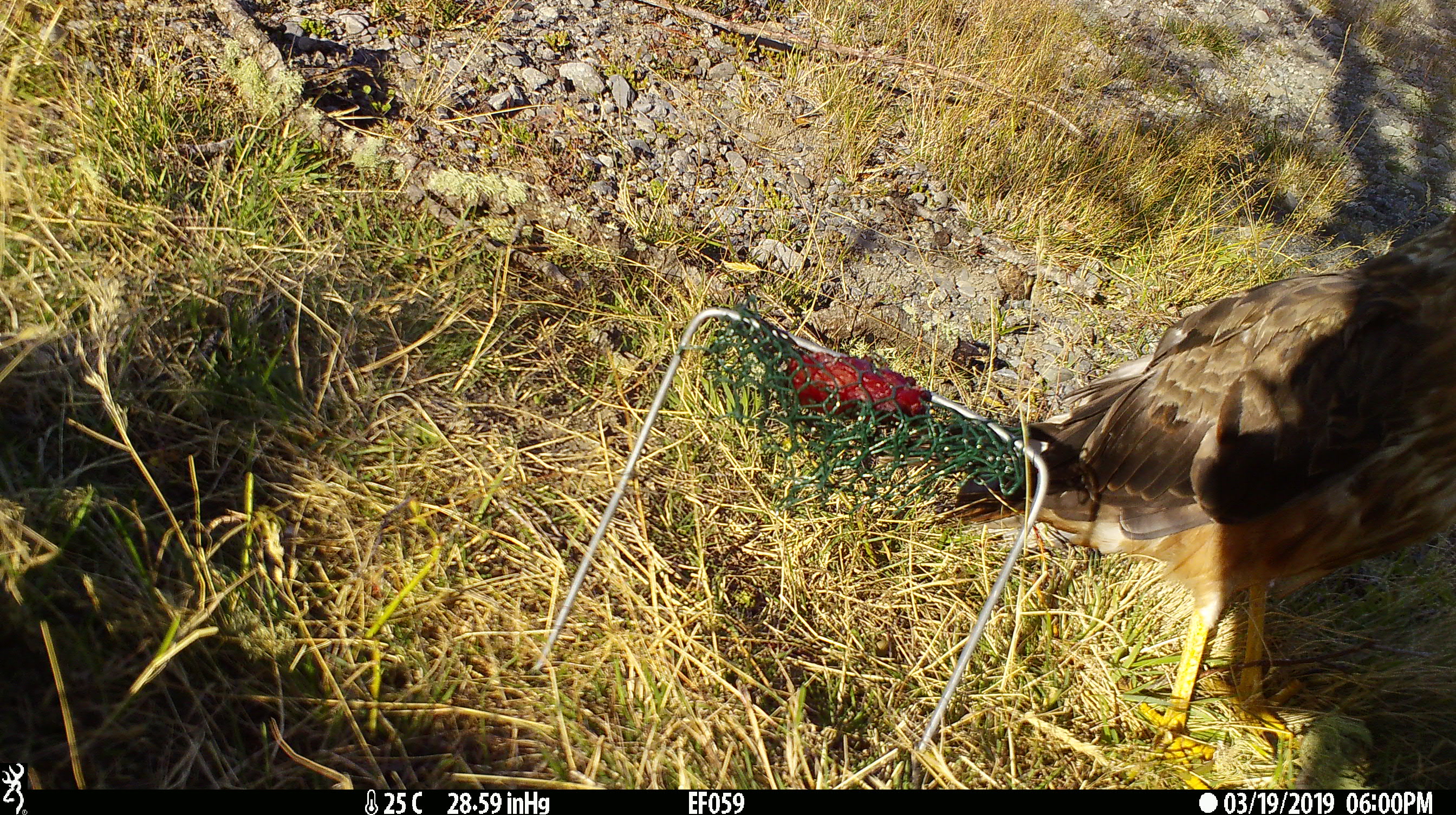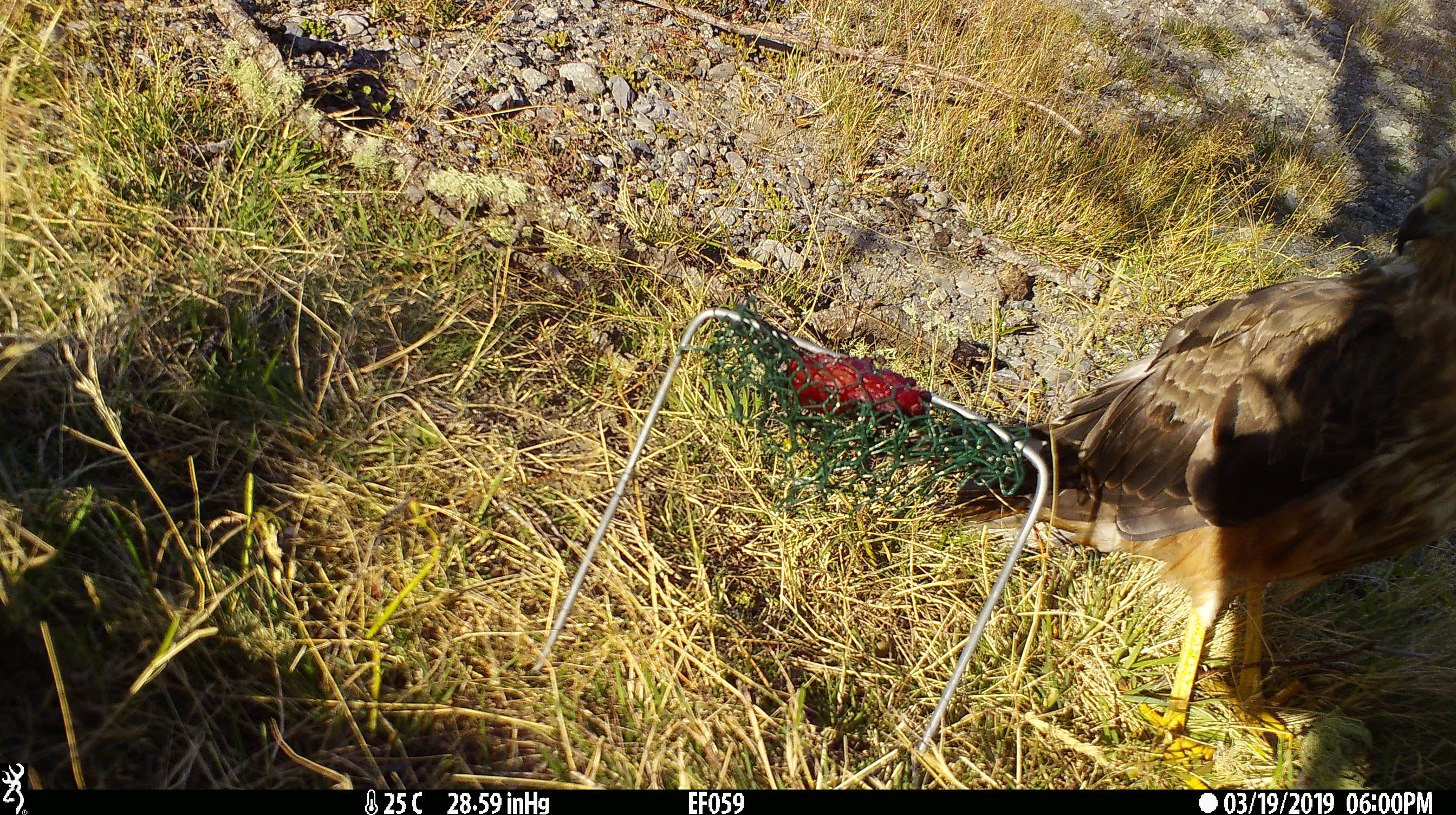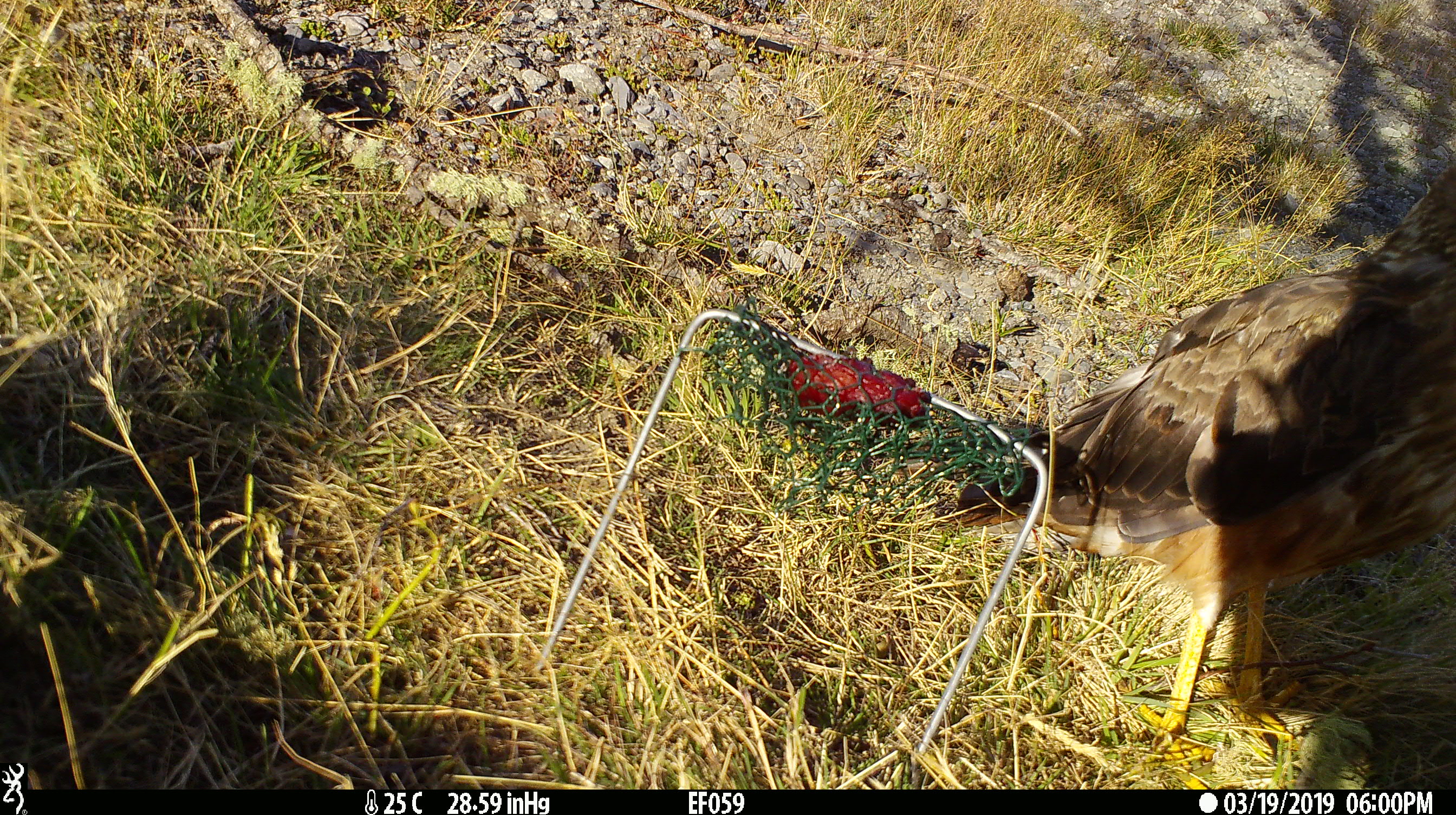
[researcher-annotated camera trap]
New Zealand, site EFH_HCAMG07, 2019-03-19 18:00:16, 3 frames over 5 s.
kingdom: Animalia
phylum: Chordata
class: Aves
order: Accipitriformes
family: Accipitridae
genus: Circus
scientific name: Circus approximans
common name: swamp harrier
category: harrier